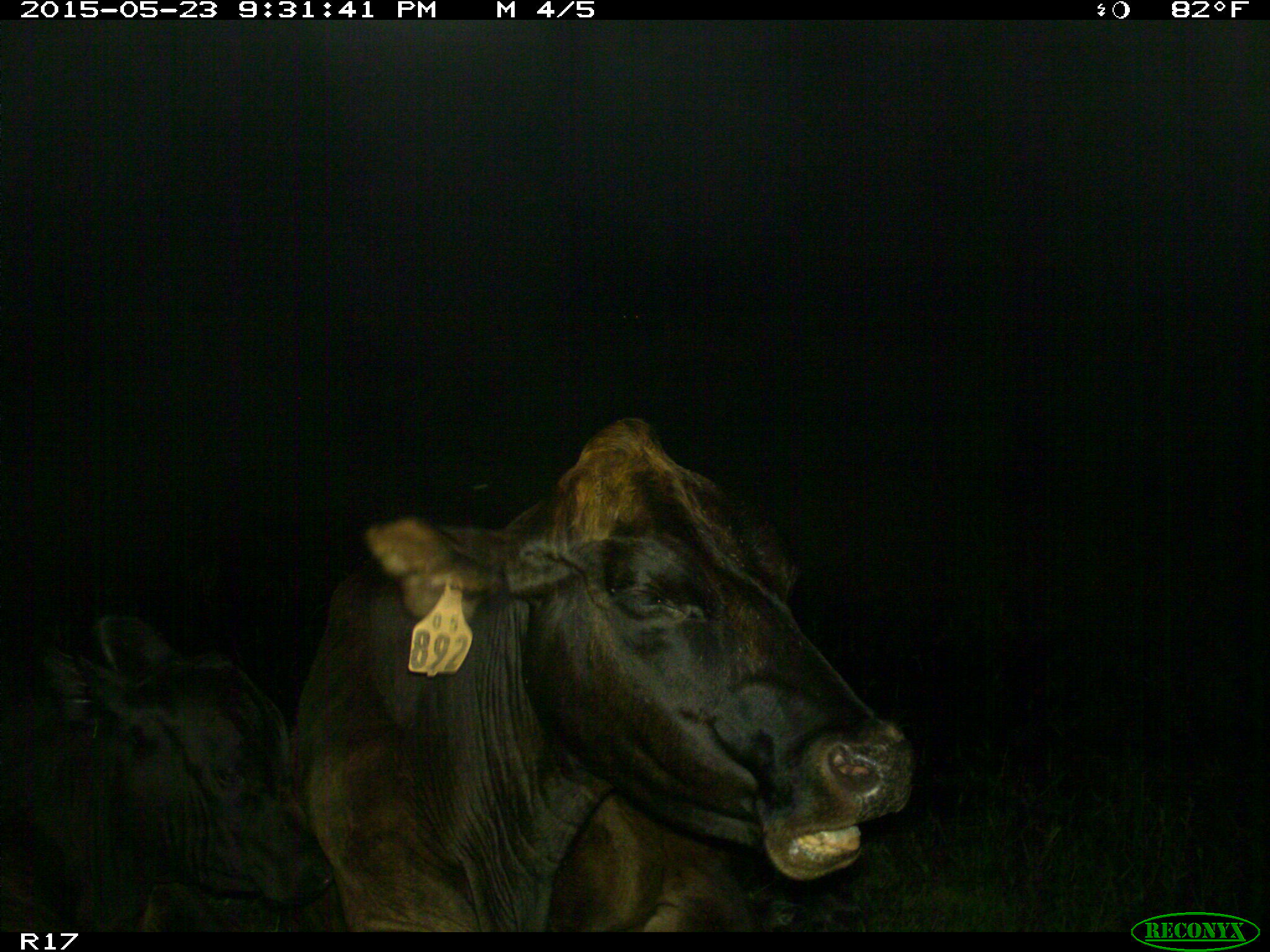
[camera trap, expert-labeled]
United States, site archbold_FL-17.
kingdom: Animalia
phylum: Chordata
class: Mammalia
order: Artiodactyla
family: Bovidae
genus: Bos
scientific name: Bos taurus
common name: domestic cow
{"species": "Bos taurus (domestic cow)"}